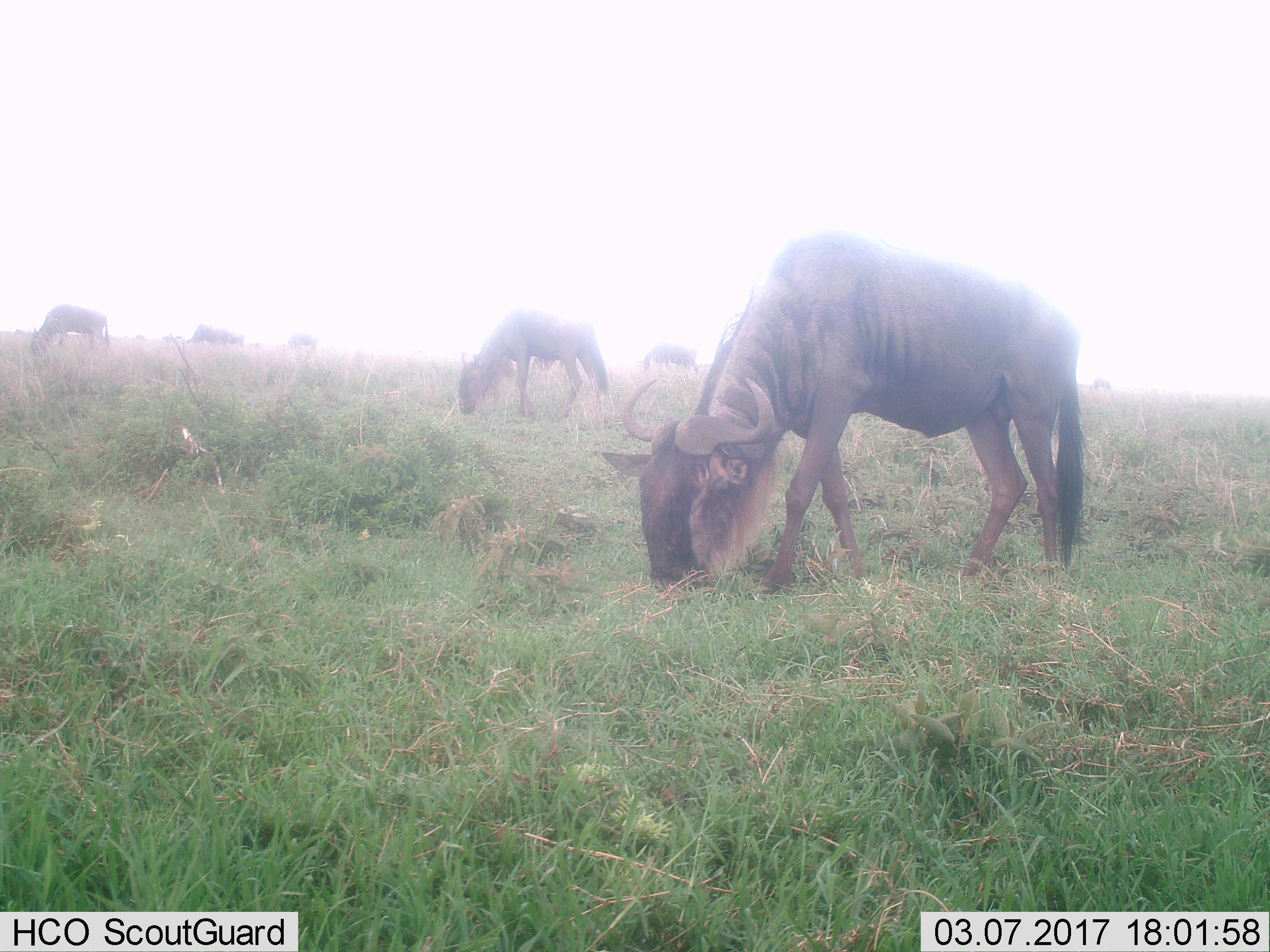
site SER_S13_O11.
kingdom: Animalia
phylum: Chordata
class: Mammalia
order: Artiodactyla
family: Bovidae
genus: Connochaetes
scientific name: Connochaetes taurinus taurinus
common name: blue wildebeest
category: wildebeestblue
Wildebeestblue (blue wildebeest) (Connochaetes taurinus taurinus), count 6. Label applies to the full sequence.